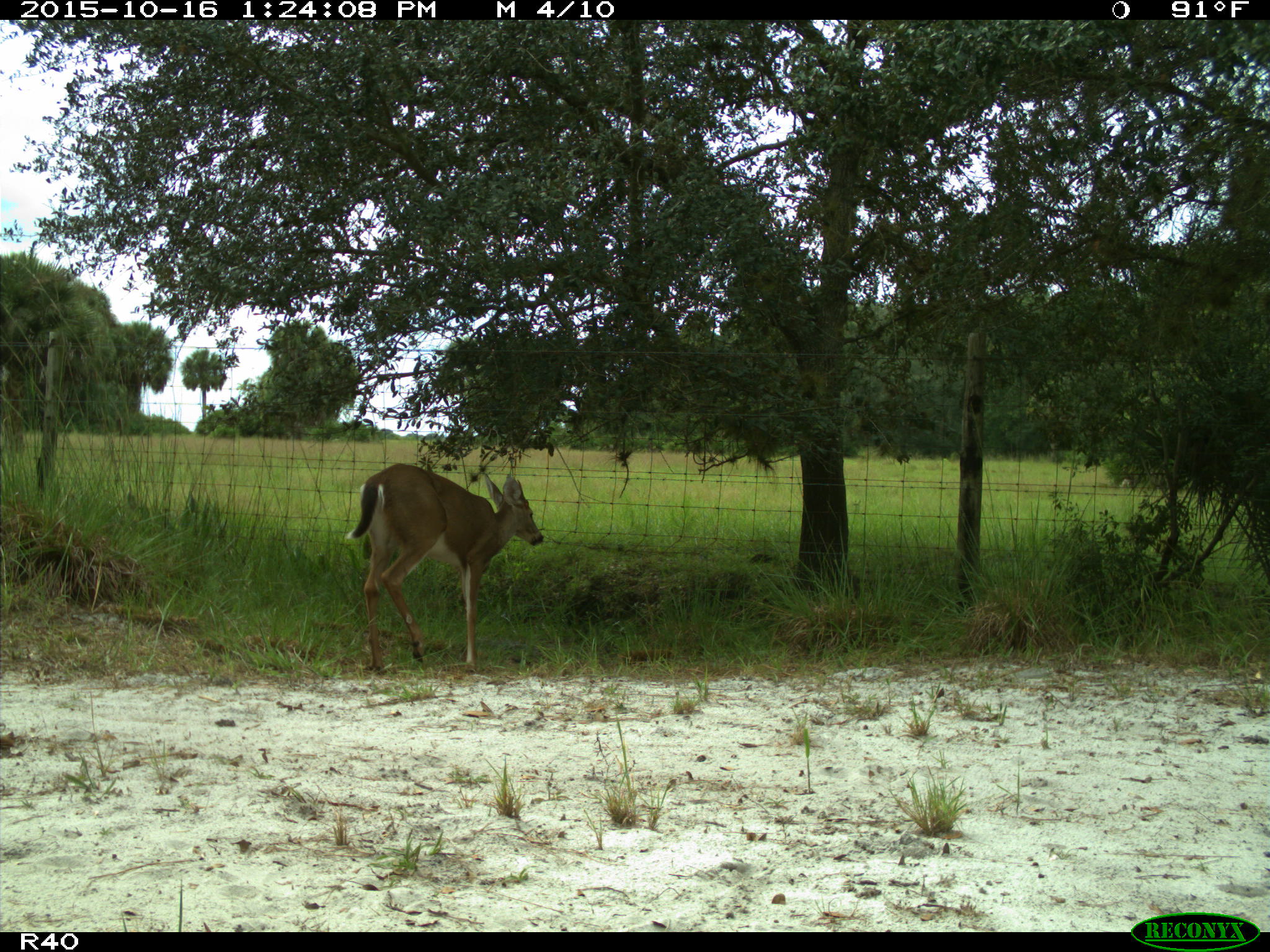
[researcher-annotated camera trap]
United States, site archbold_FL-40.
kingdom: Animalia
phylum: Chordata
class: Mammalia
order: Artiodactyla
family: Cervidae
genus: Odocoileus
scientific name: Odocoileus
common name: deer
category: unidentified deer